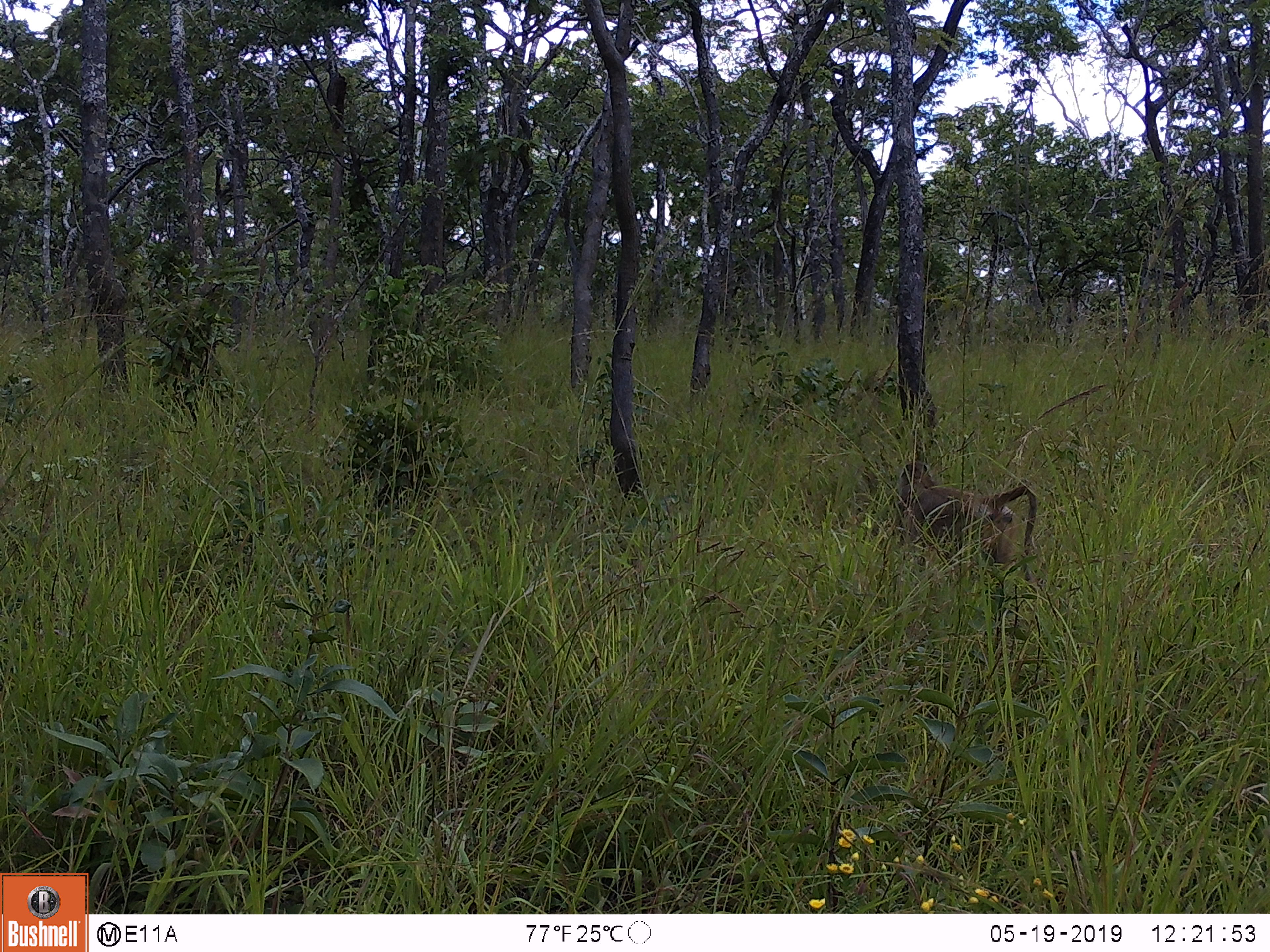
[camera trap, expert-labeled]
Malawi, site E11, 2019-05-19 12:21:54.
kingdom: Animalia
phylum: Chordata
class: Mammalia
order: Primates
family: Cercopithecidae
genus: Papio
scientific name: Papio cynocephalus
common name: yellow baboon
Yellow baboon (Papio cynocephalus), count 1.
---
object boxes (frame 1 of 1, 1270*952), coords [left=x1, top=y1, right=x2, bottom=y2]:
yellow baboon: [left=883, top=448, right=1042, bottom=573]